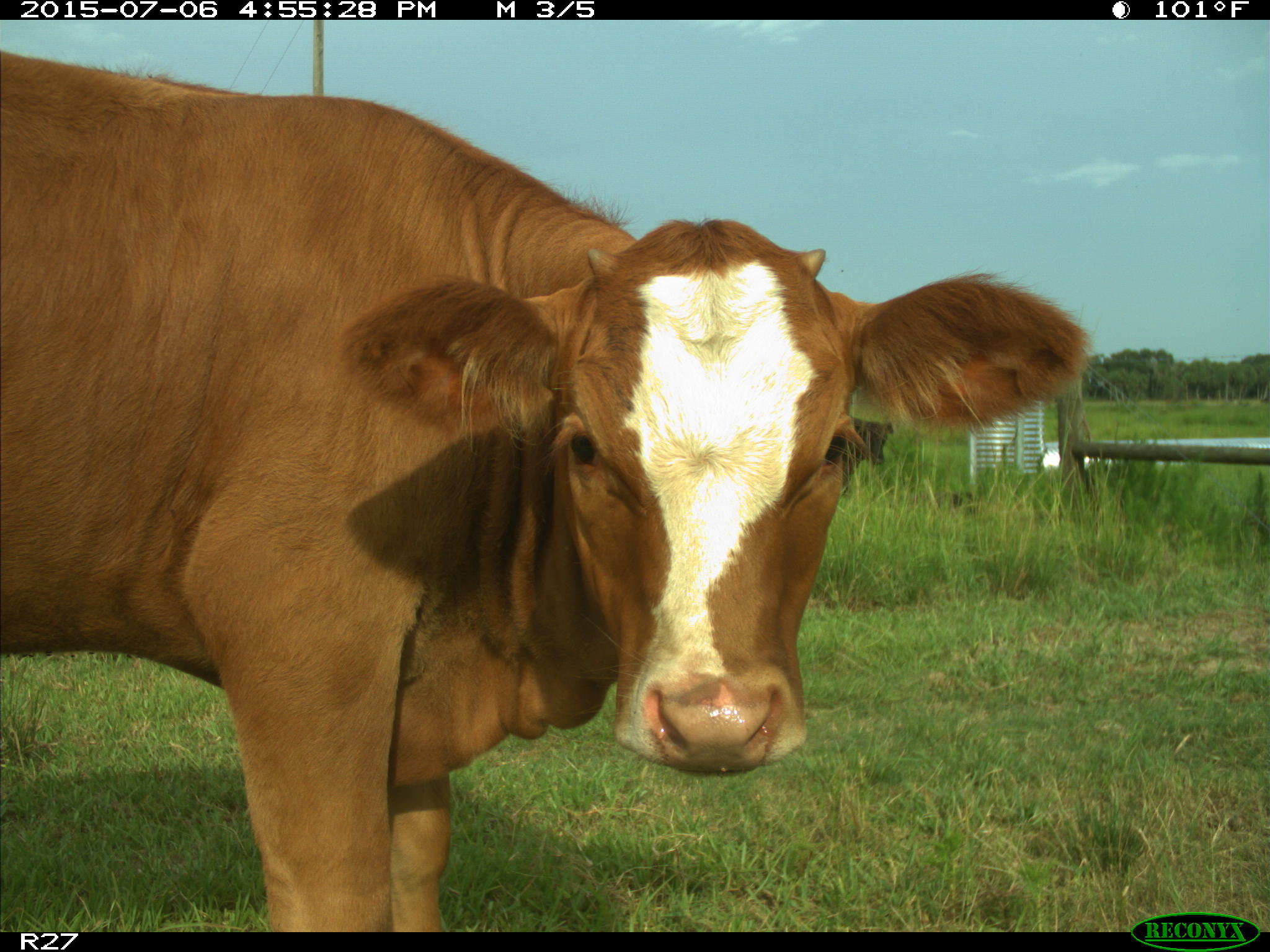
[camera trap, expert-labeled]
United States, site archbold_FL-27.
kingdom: Animalia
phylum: Chordata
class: Mammalia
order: Artiodactyla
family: Bovidae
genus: Bos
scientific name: Bos taurus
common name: domestic cow